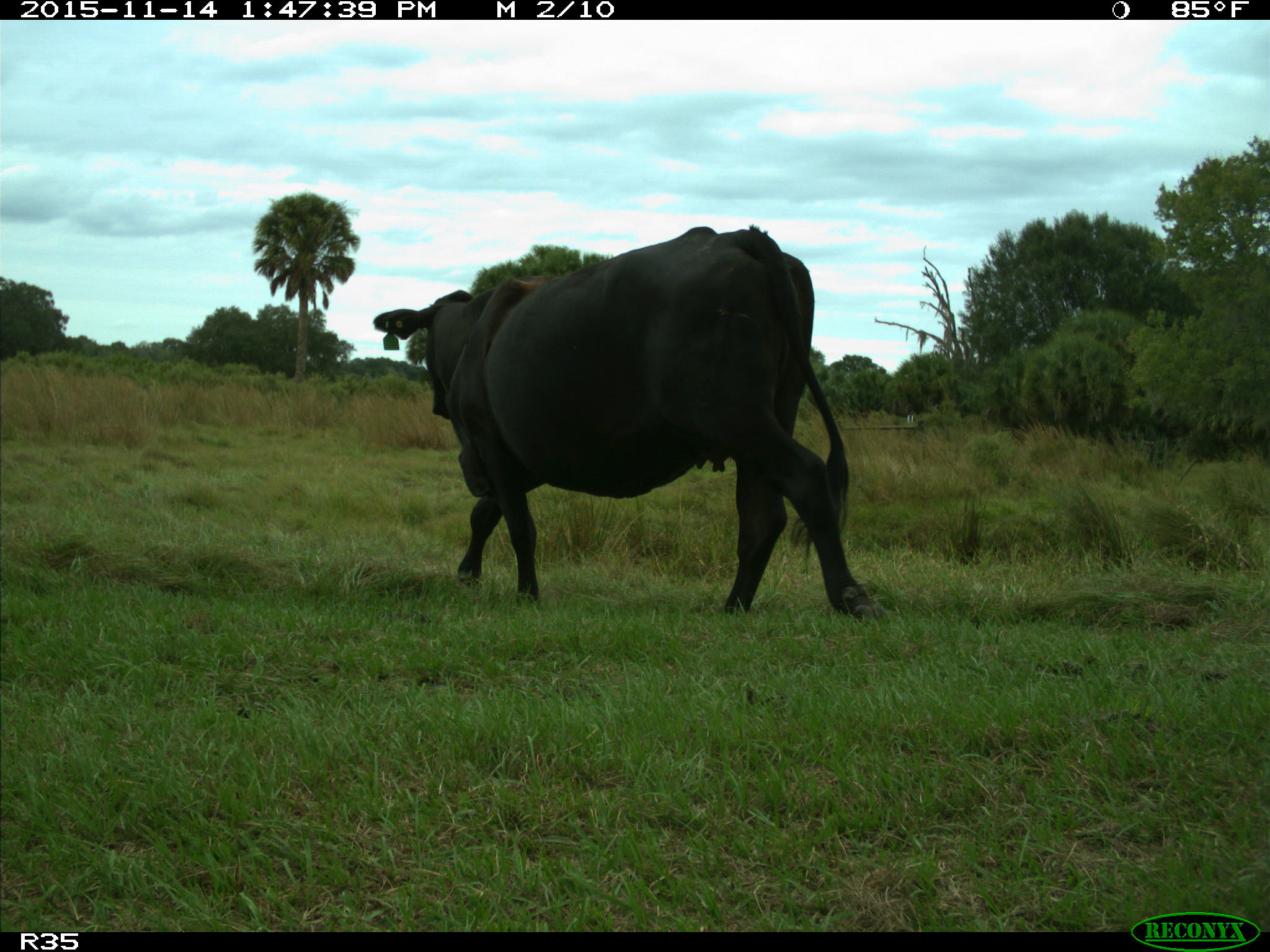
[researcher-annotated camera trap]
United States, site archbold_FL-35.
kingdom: Animalia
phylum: Chordata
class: Mammalia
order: Artiodactyla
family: Bovidae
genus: Bos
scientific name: Bos taurus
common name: domestic cow